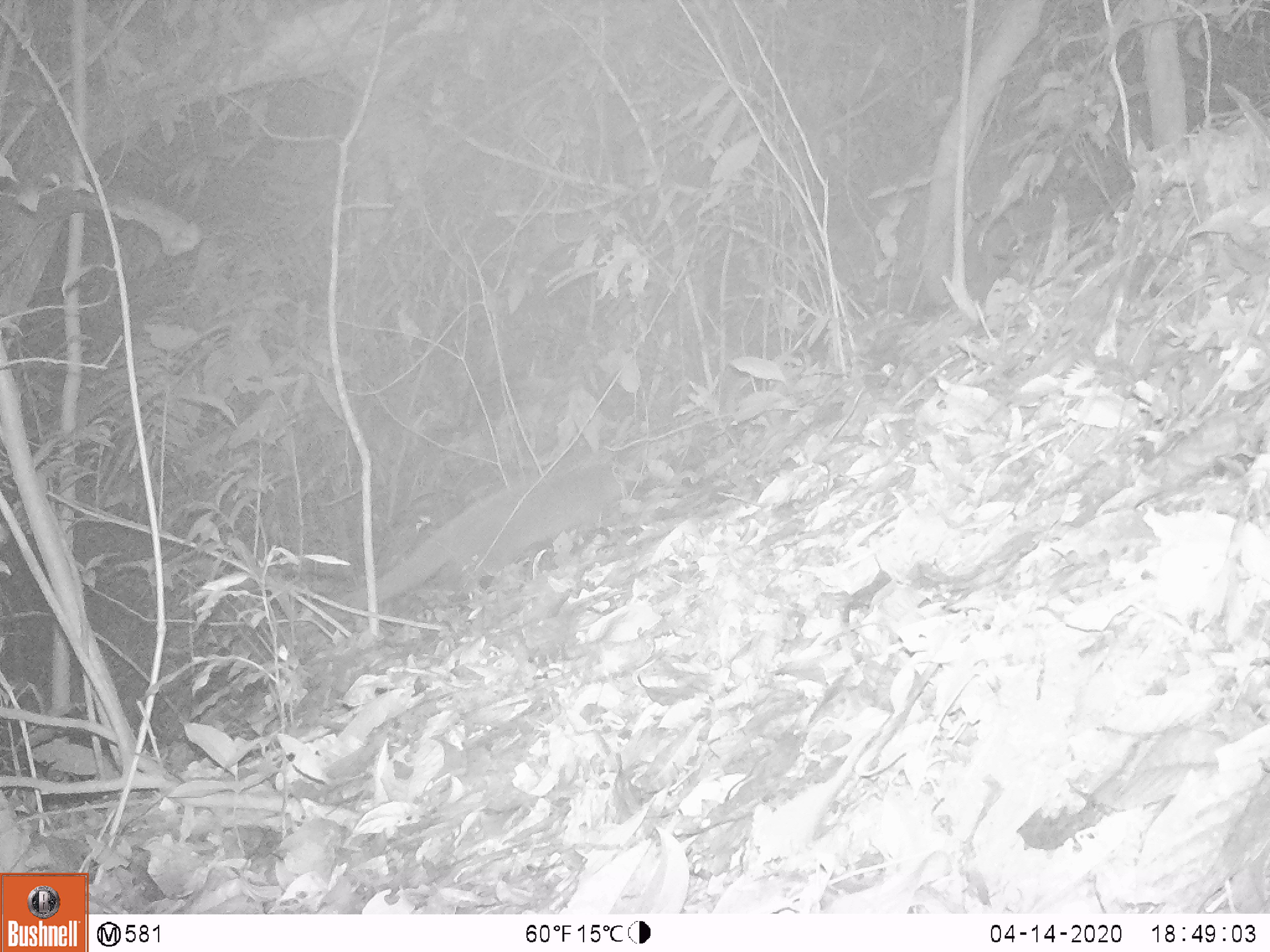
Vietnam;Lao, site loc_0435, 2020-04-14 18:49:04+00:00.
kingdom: Animalia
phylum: Chordata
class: Mammalia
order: Carnivora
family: Viverridae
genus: Paguma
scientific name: Paguma larvata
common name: masked palm civet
Masked palm civet (Paguma larvata). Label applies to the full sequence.